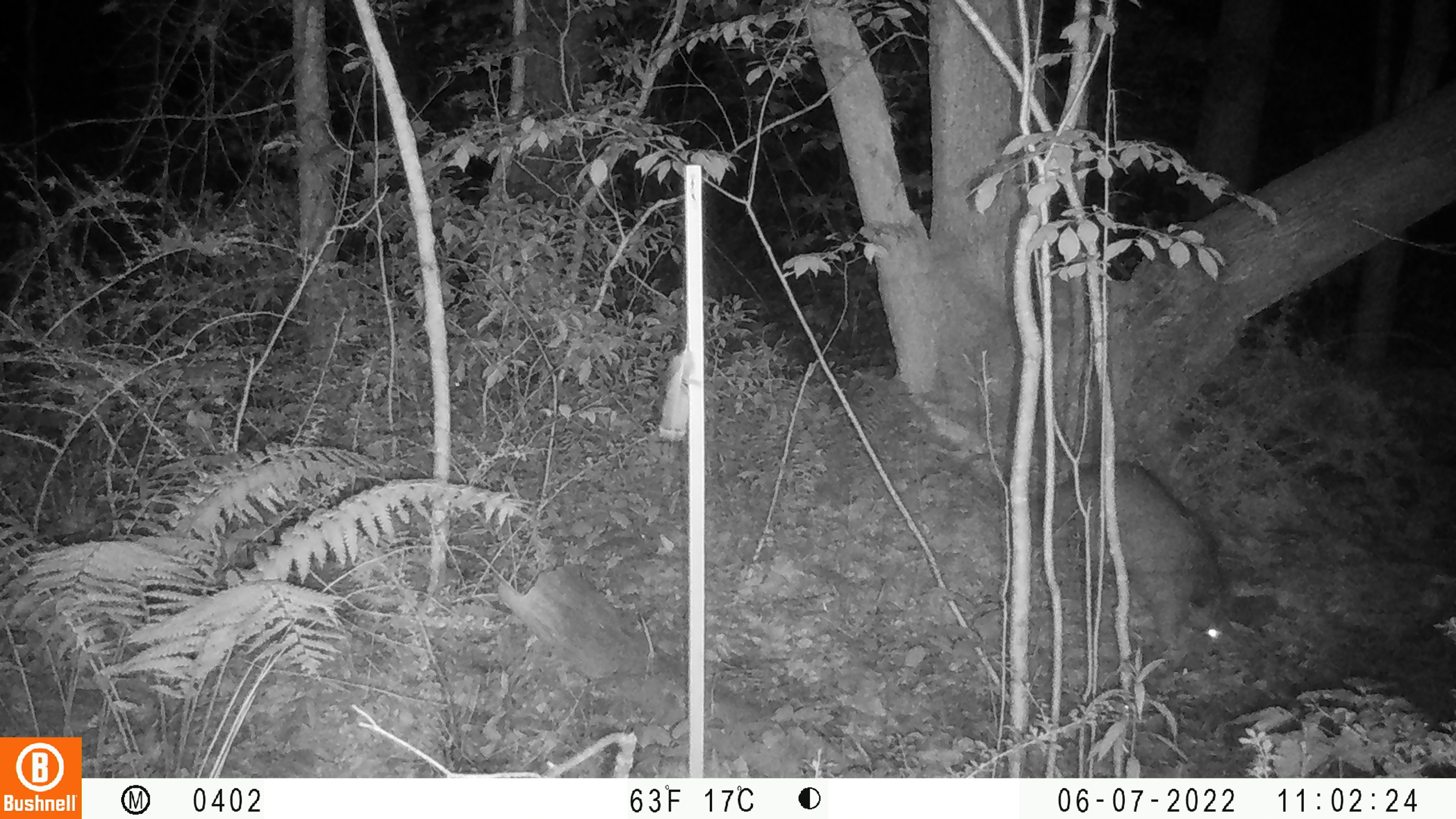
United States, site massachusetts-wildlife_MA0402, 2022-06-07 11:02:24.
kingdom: Animalia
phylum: Chordata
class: Mammalia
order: Carnivora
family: Procyonidae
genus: Procyon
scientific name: Procyon lotor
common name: raccoon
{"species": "raccoon (Procyon lotor)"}